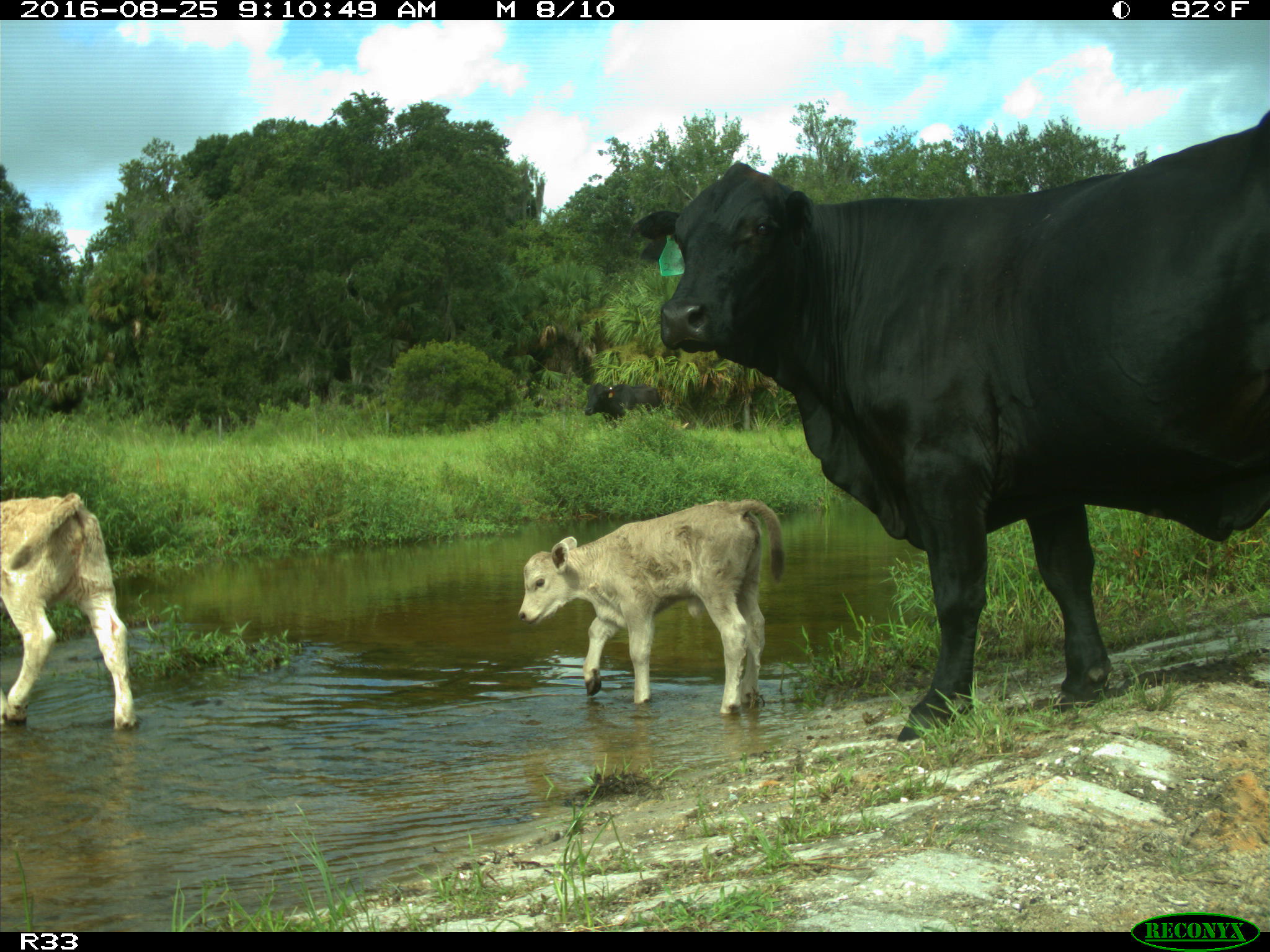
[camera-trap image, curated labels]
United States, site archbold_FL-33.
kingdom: Animalia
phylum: Chordata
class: Mammalia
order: Artiodactyla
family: Bovidae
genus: Bos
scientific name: Bos taurus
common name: domestic cow